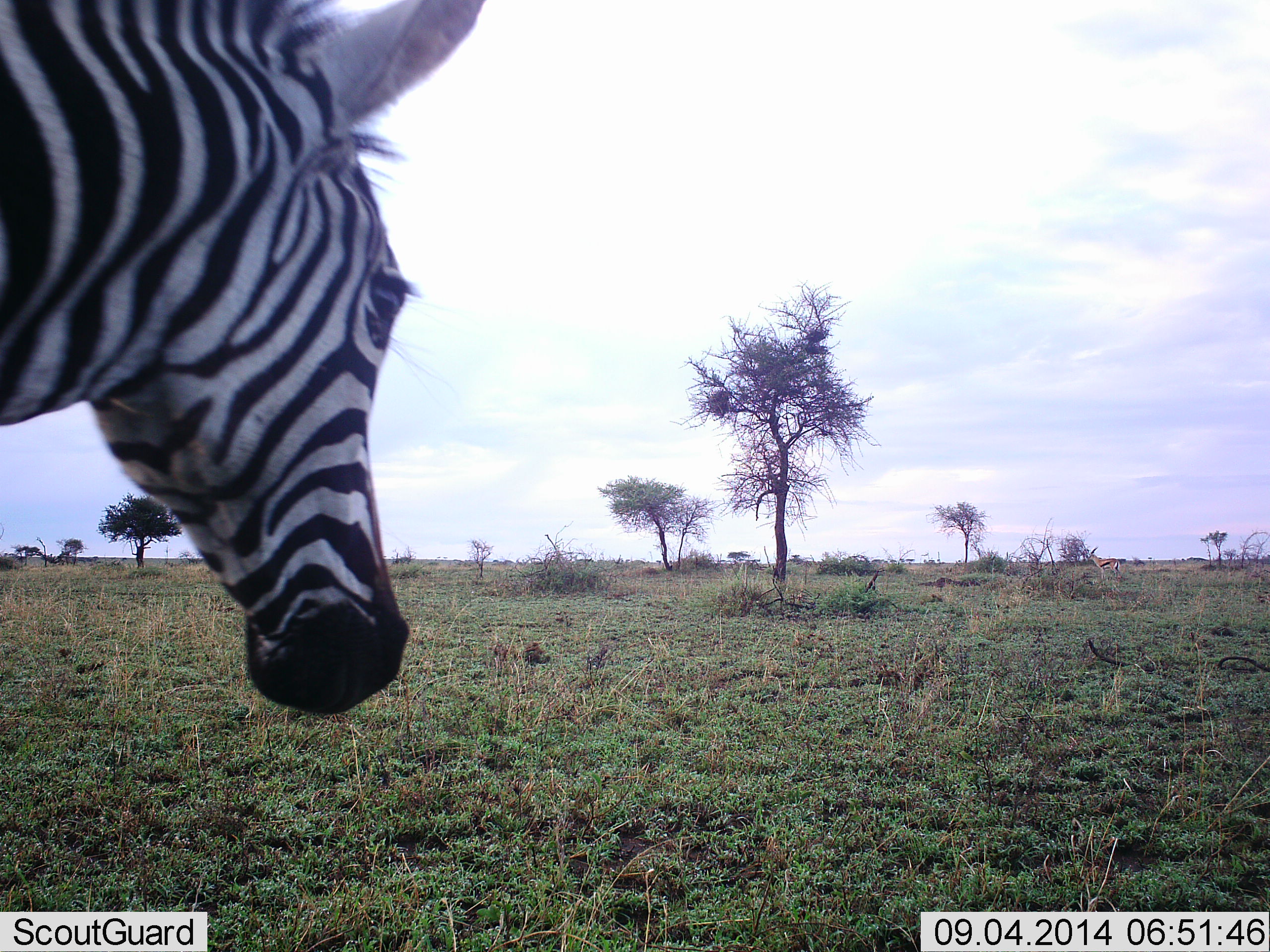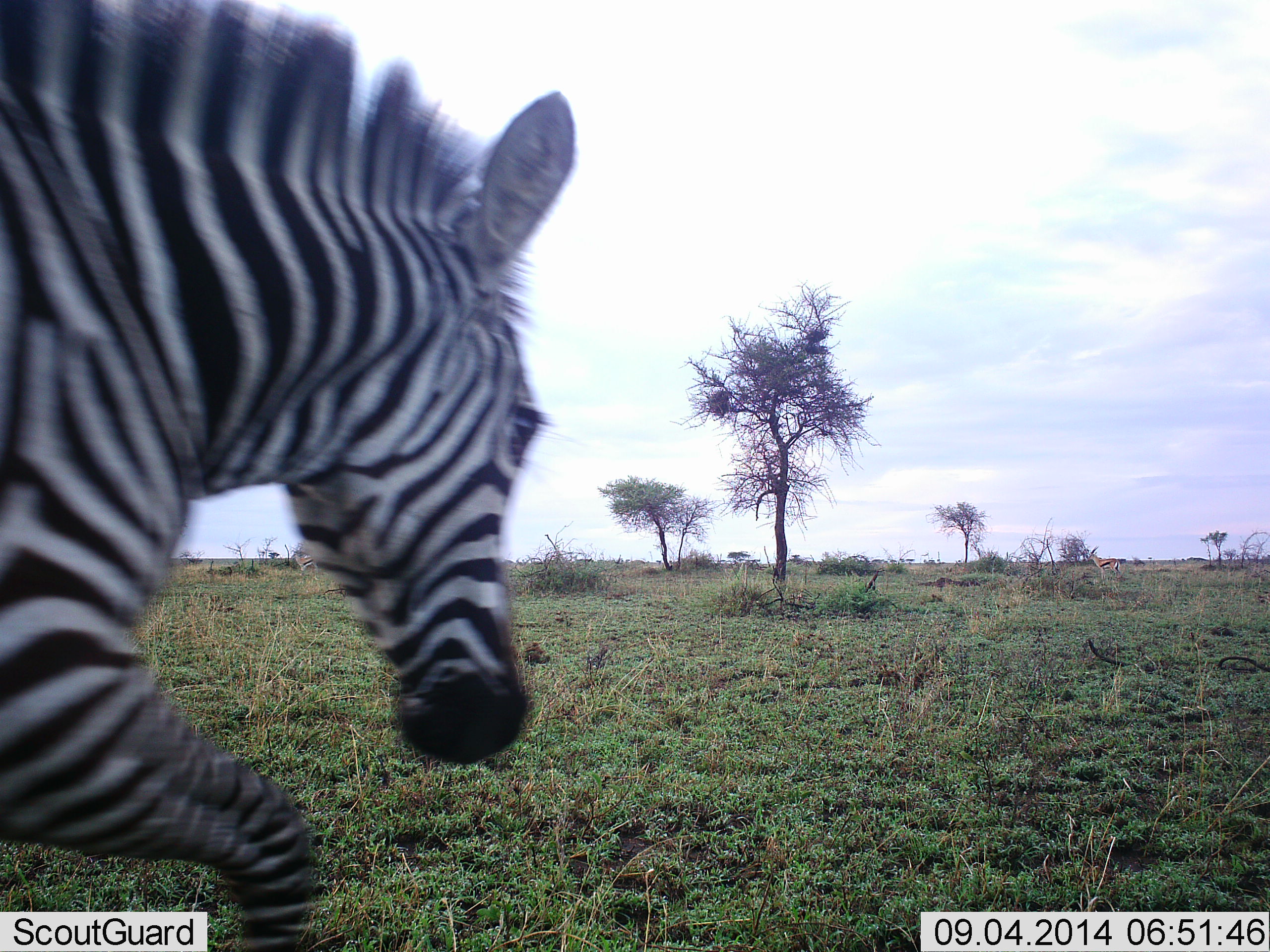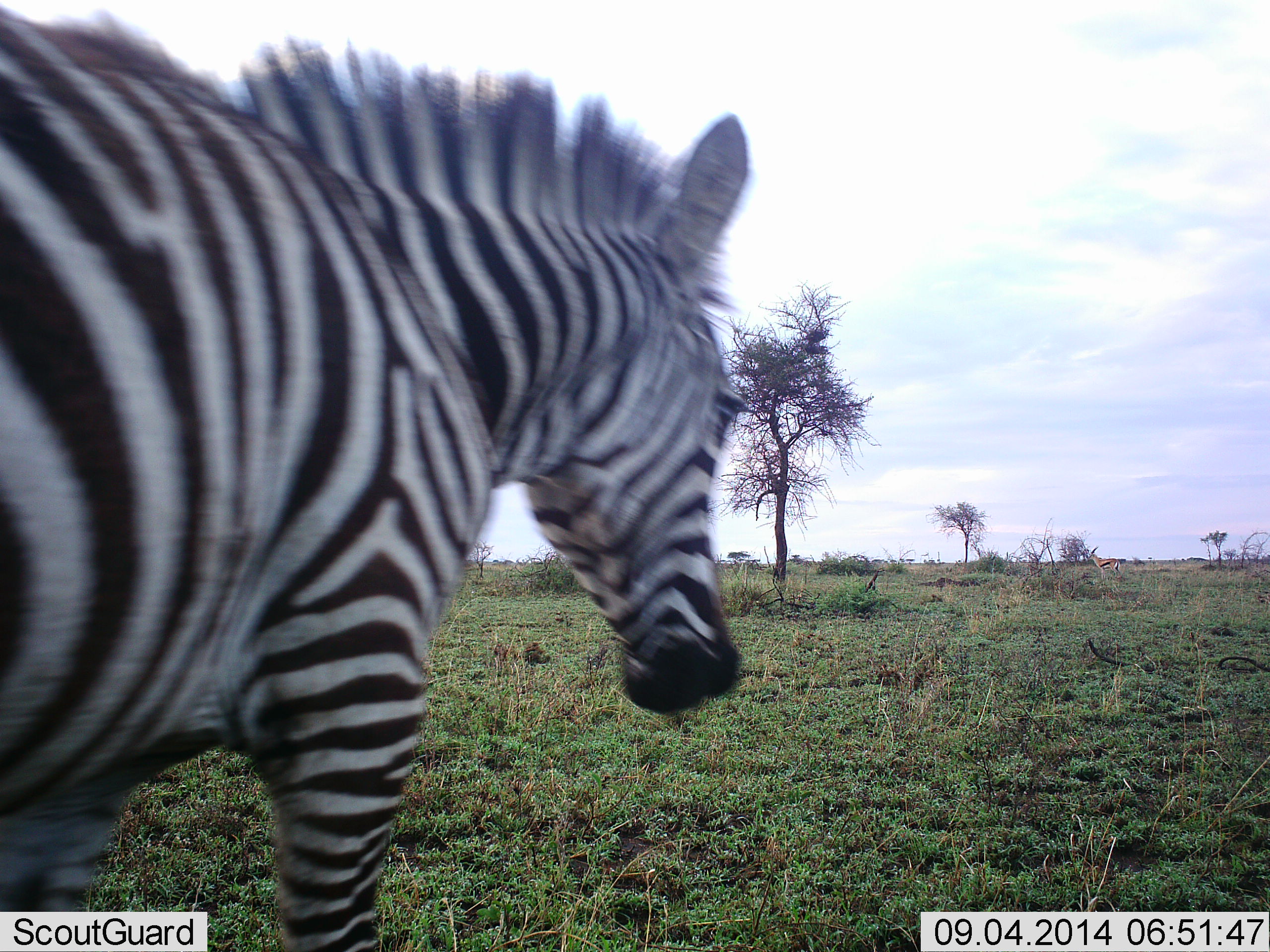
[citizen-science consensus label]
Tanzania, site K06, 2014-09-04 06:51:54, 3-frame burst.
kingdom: Animalia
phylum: Chordata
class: Mammalia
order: Perissodactyla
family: Equidae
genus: Equus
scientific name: Equus quagga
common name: plains zebra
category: zebra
Zebra (plains zebra) (Equus quagga), count 1. Behavior (volunteer vote fractions): standing 8%, resting 0%, moving 100%, interacting 0%. Young present (vote fraction): 0%. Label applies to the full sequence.